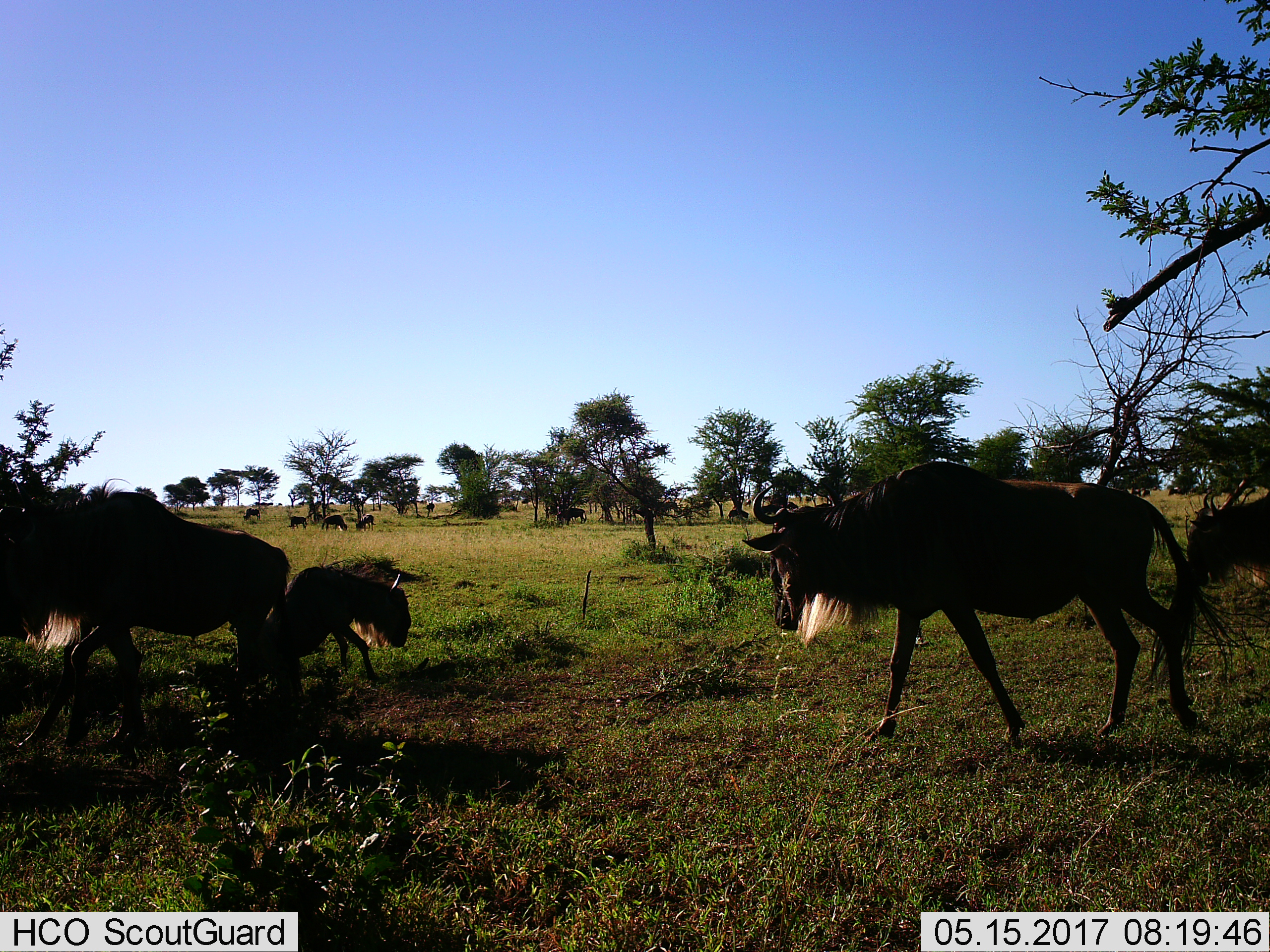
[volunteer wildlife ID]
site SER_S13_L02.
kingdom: Animalia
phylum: Chordata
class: Mammalia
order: Artiodactyla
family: Bovidae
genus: Connochaetes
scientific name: Connochaetes taurinus taurinus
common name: blue wildebeest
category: wildebeestblue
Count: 4.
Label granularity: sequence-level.